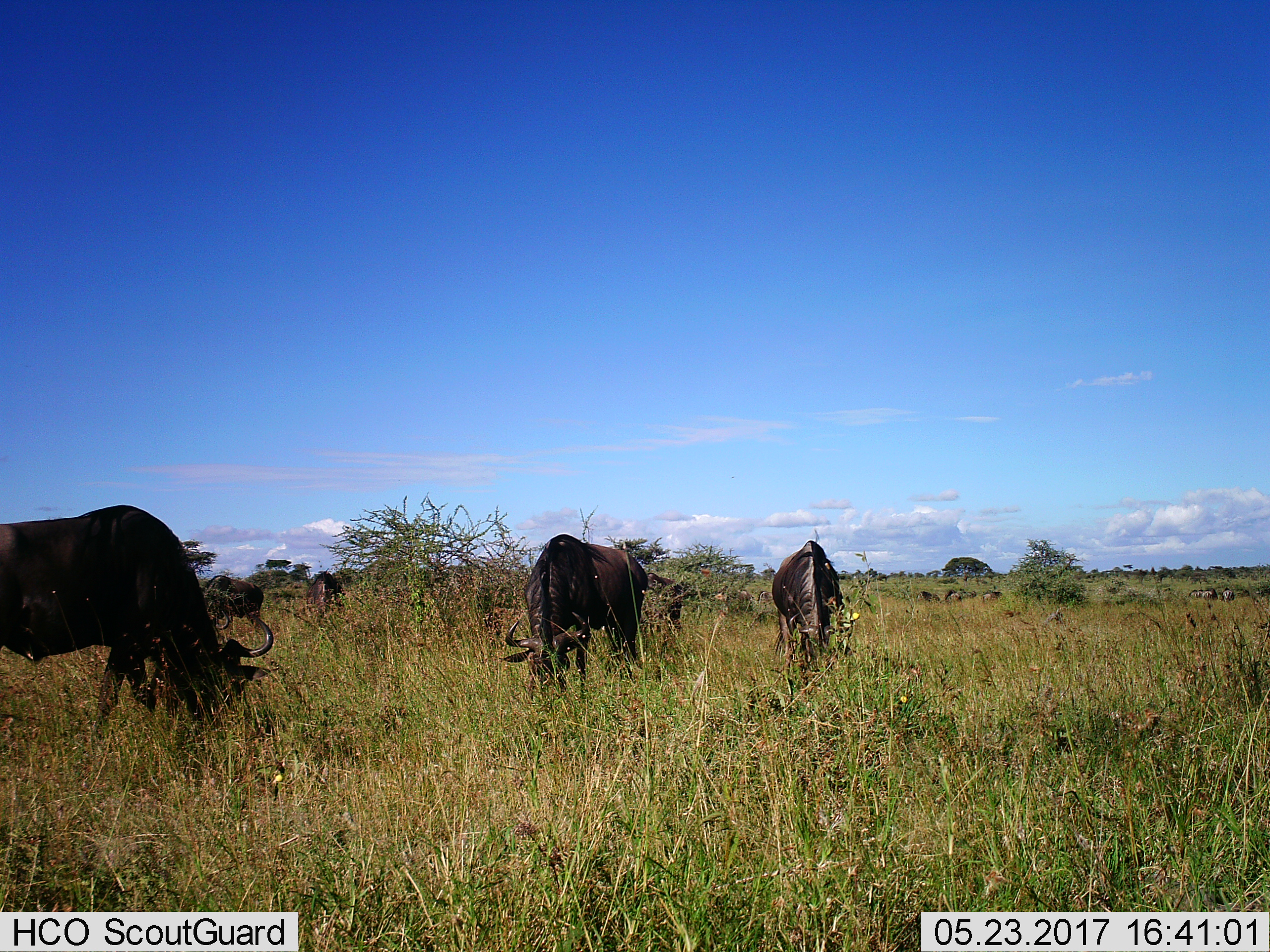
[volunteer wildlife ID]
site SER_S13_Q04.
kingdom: Animalia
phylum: Chordata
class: Mammalia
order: Artiodactyla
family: Bovidae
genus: Connochaetes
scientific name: Connochaetes taurinus taurinus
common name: blue wildebeest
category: wildebeestblue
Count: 5.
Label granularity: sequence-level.